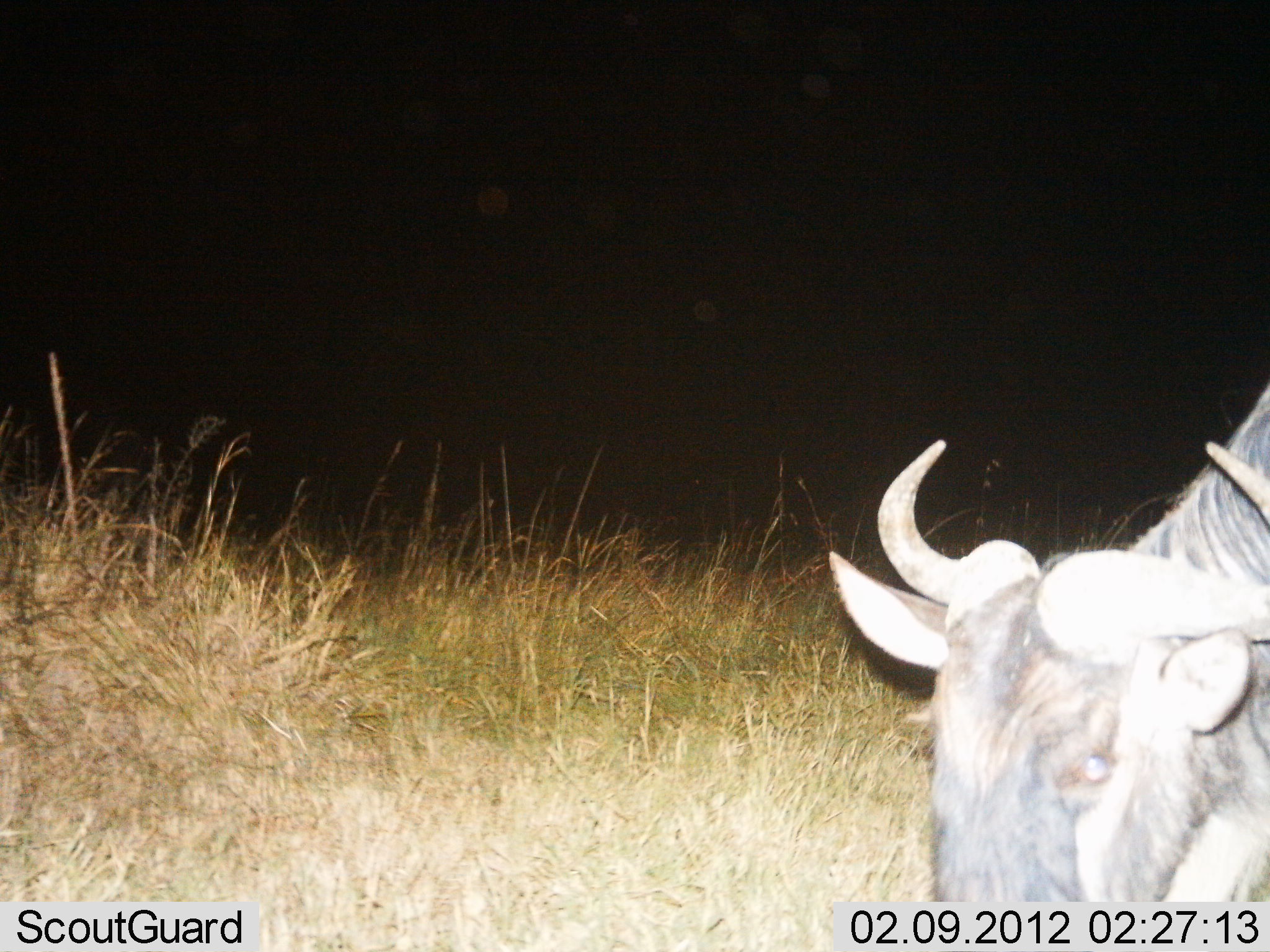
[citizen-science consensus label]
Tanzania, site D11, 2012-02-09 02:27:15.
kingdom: Animalia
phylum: Chordata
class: Mammalia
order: Artiodactyla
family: Bovidae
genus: Connochaetes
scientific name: Connochaetes taurinus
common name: blue wildebeest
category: wildebeest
Wildebeest (blue wildebeest) (Connochaetes taurinus), count 1. Behavior (volunteer vote fractions): standing 41%, resting 4%, moving 22%, interacting 0%. Young present (vote fraction): 0%. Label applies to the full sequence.